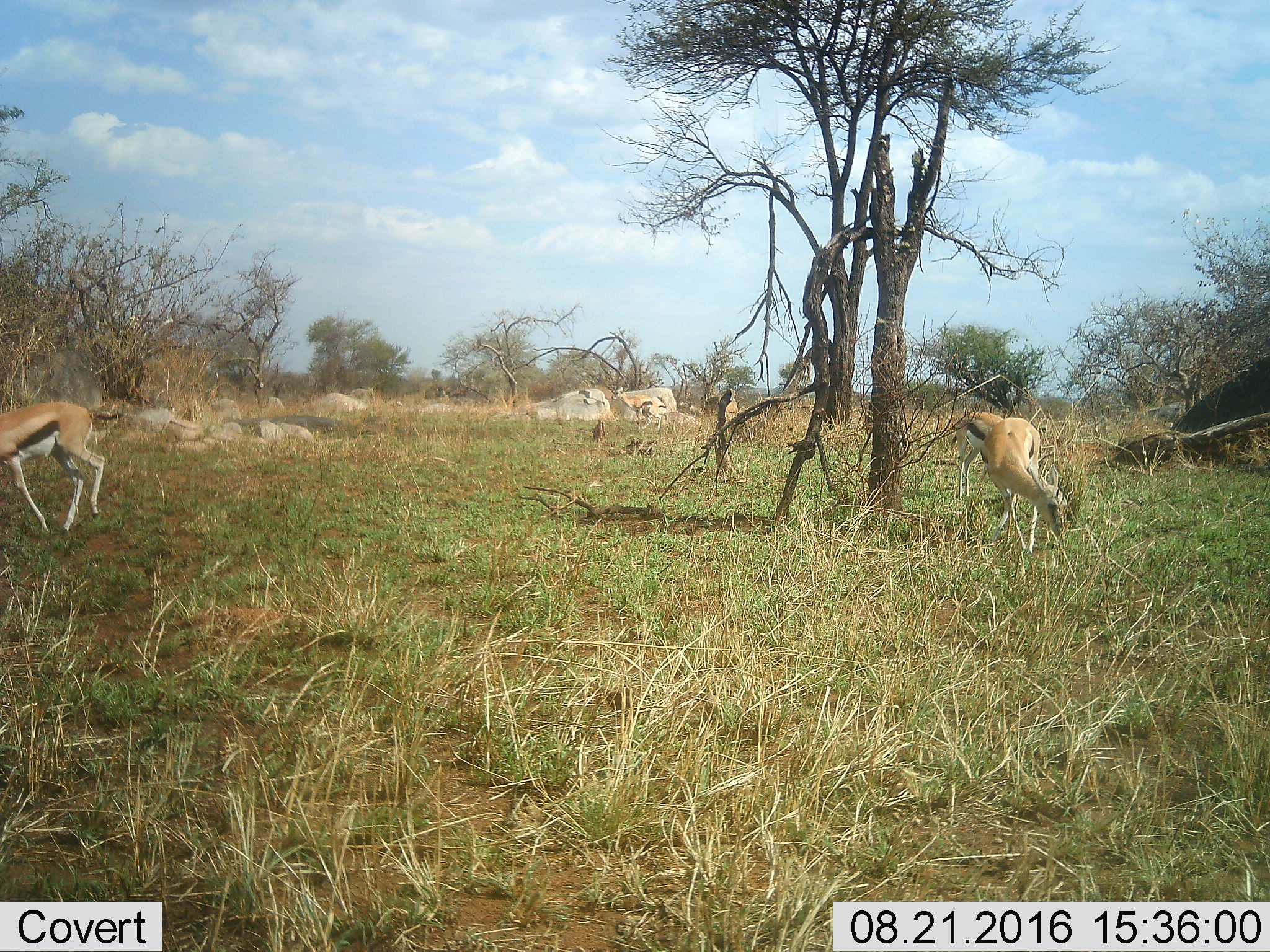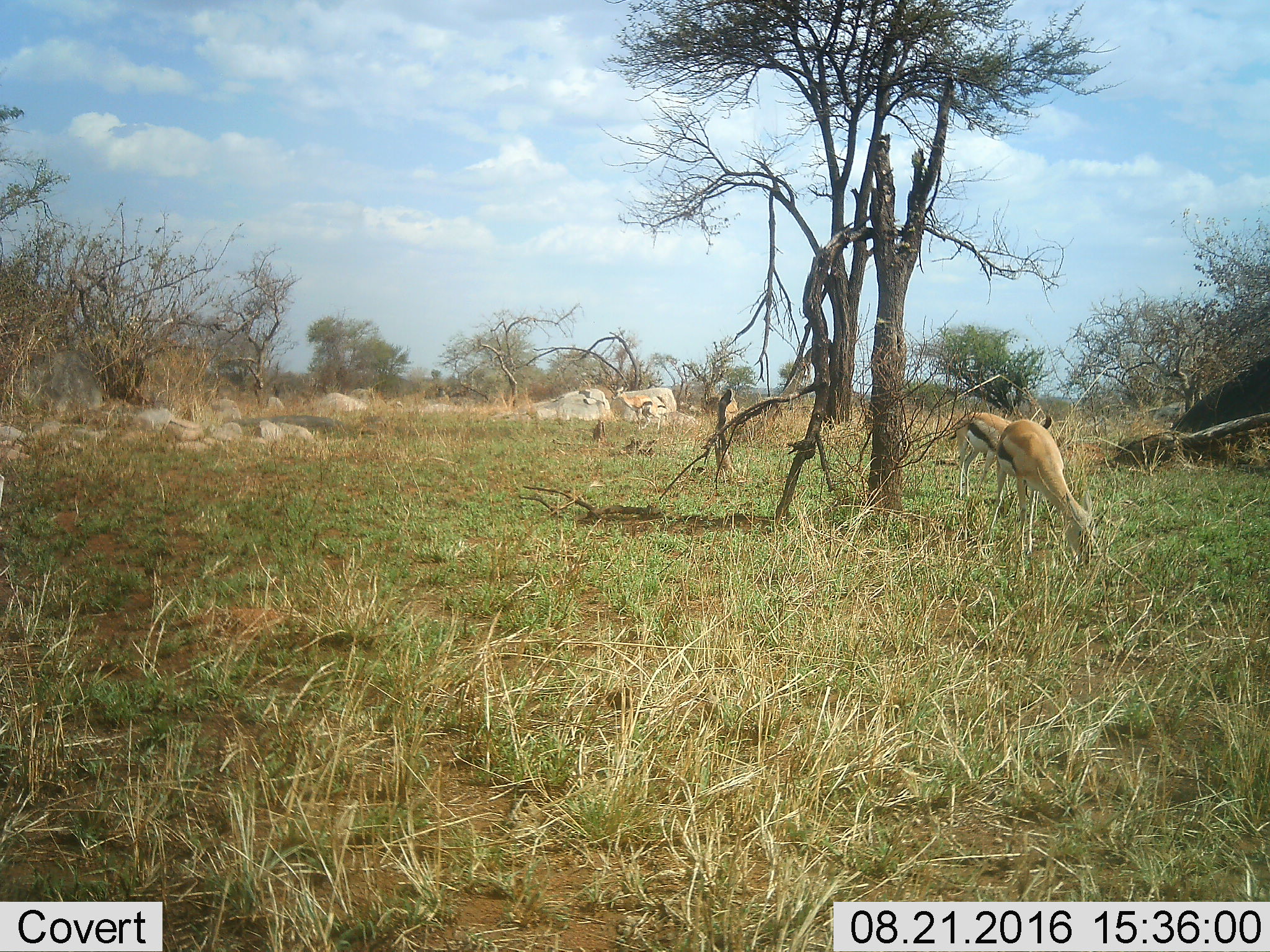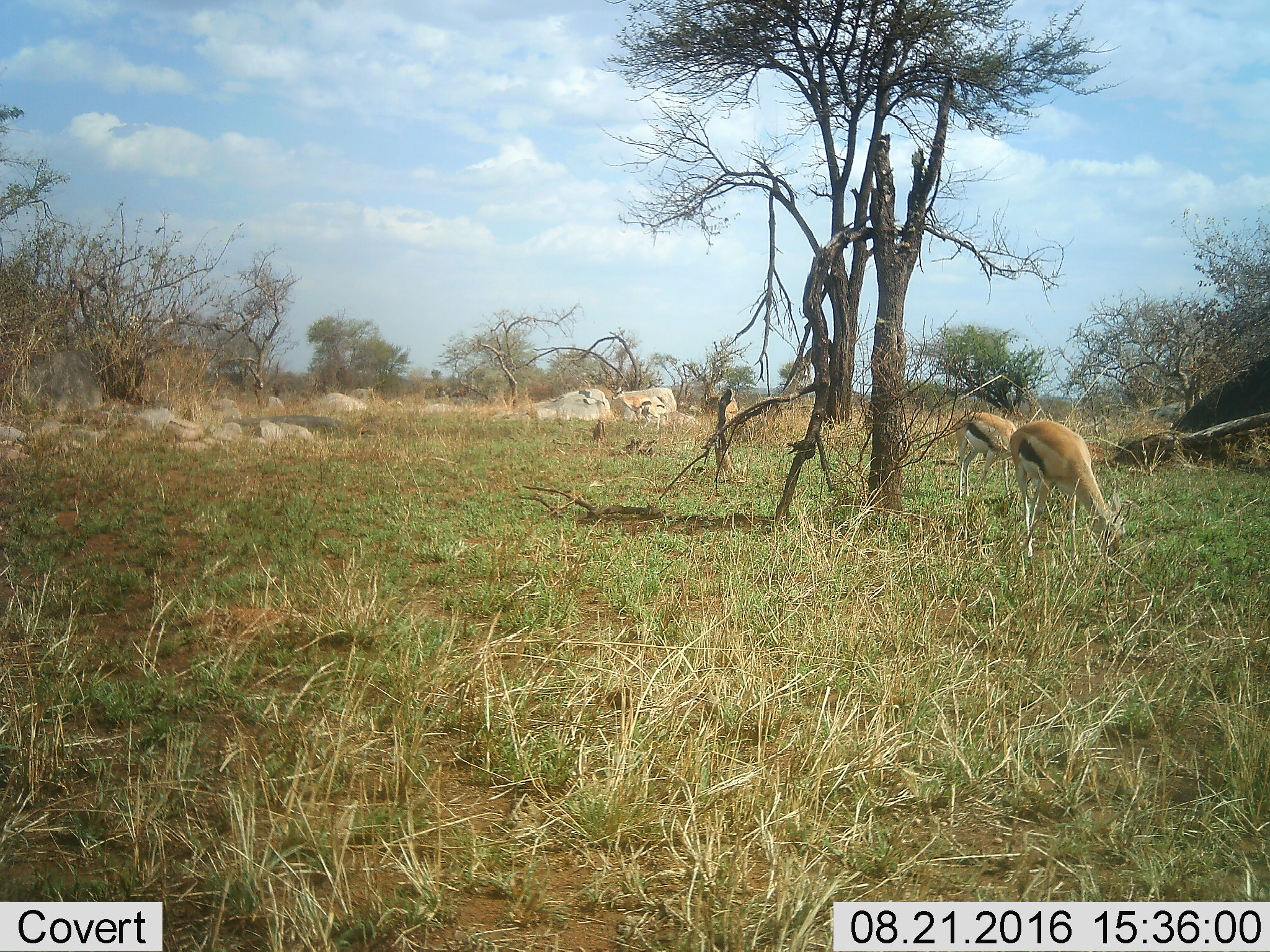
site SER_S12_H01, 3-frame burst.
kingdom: Animalia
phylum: Chordata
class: Mammalia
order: Artiodactyla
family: Bovidae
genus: Eudorcas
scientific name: Eudorcas thomsonii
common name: thomson's gazelle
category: gazellethomsons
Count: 4.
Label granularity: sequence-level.